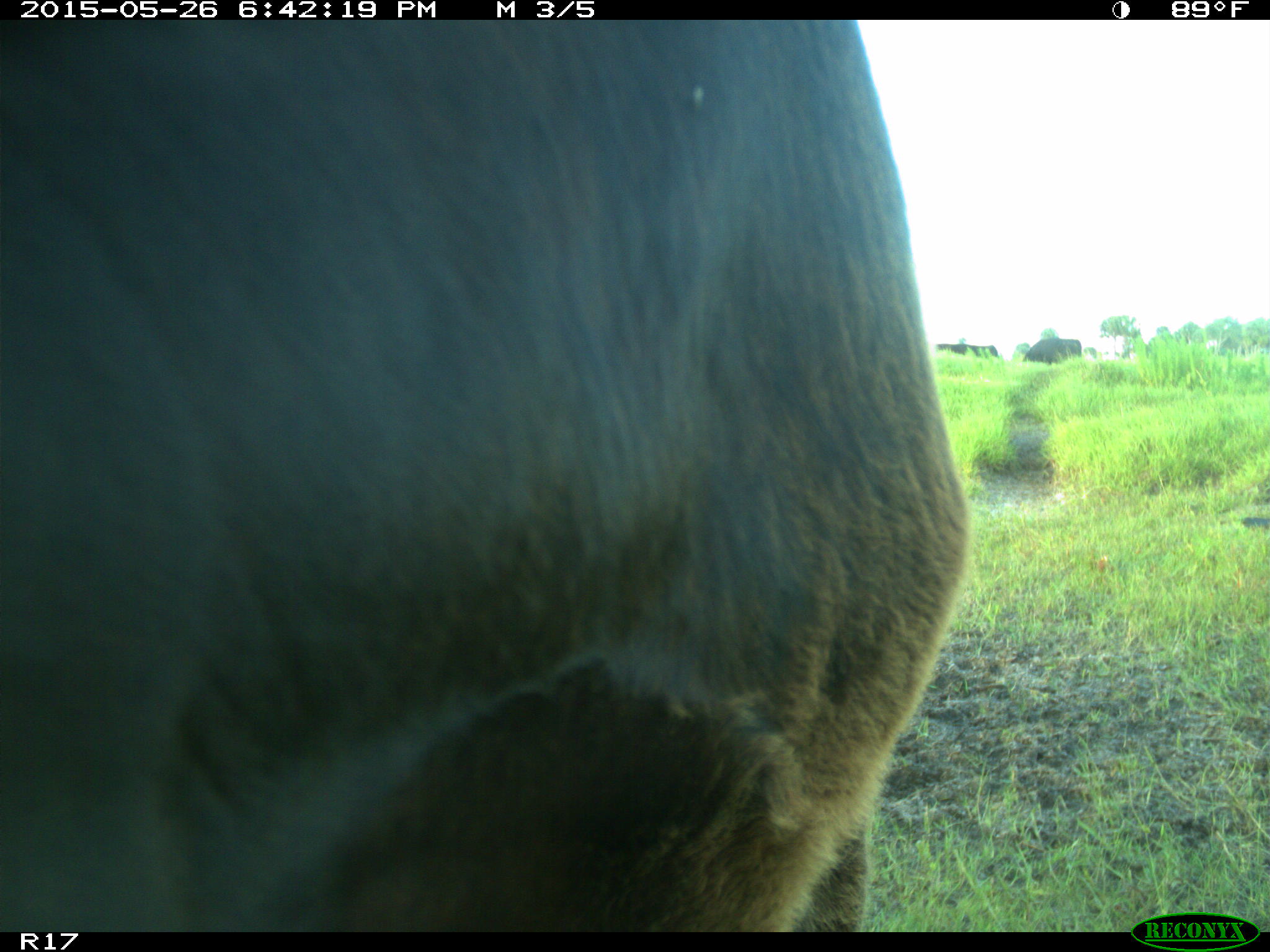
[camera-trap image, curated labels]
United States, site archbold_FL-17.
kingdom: Animalia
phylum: Chordata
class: Mammalia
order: Artiodactyla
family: Bovidae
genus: Bos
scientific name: Bos taurus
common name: domestic cow